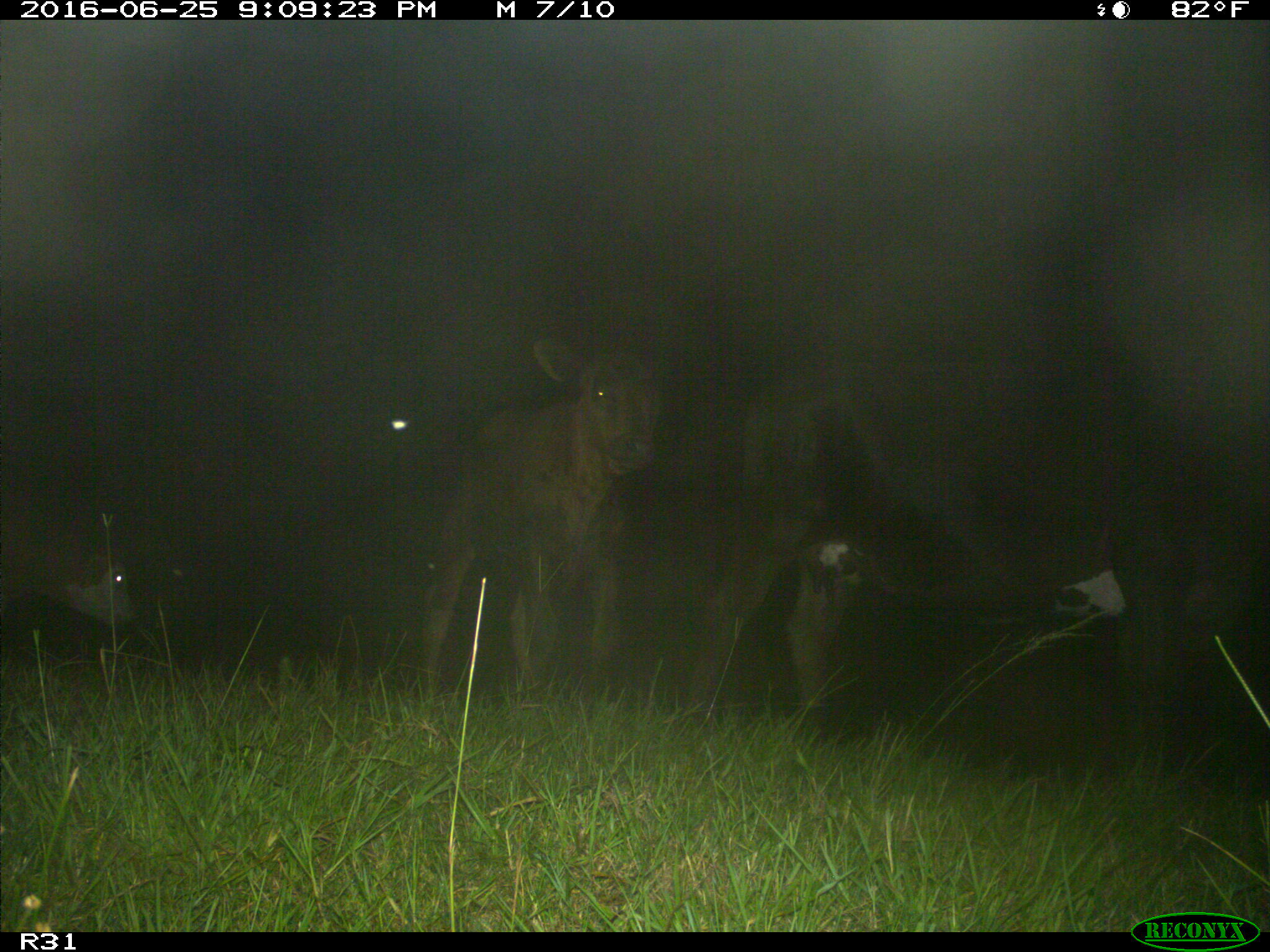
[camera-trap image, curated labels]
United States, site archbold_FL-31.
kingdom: Animalia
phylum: Chordata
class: Mammalia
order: Artiodactyla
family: Bovidae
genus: Bos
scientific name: Bos taurus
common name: domestic cow